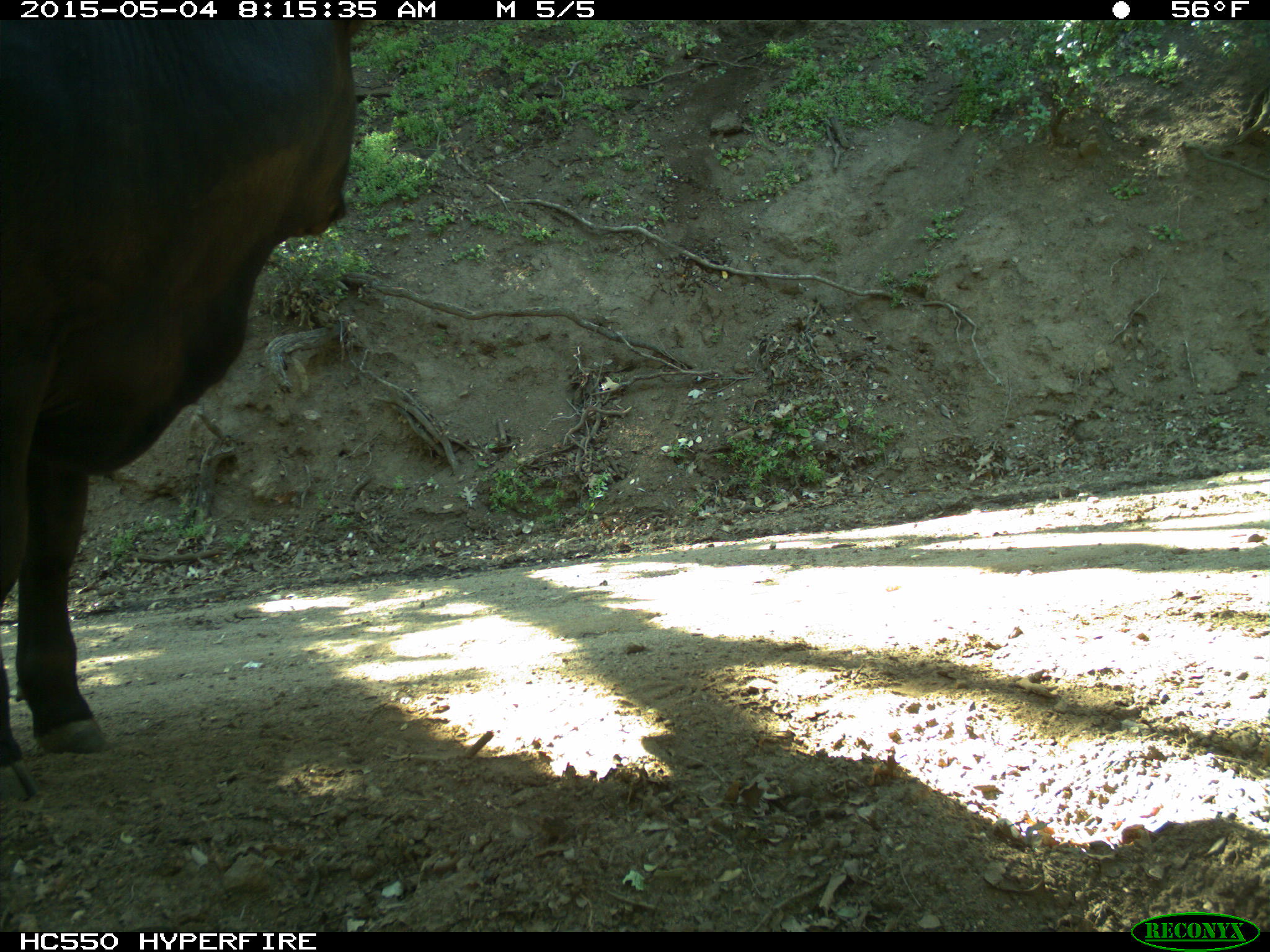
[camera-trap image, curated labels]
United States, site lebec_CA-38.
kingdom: Animalia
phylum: Chordata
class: Mammalia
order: Artiodactyla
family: Bovidae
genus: Bos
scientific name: Bos taurus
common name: domestic cow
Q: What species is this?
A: Bos taurus (domestic cow).